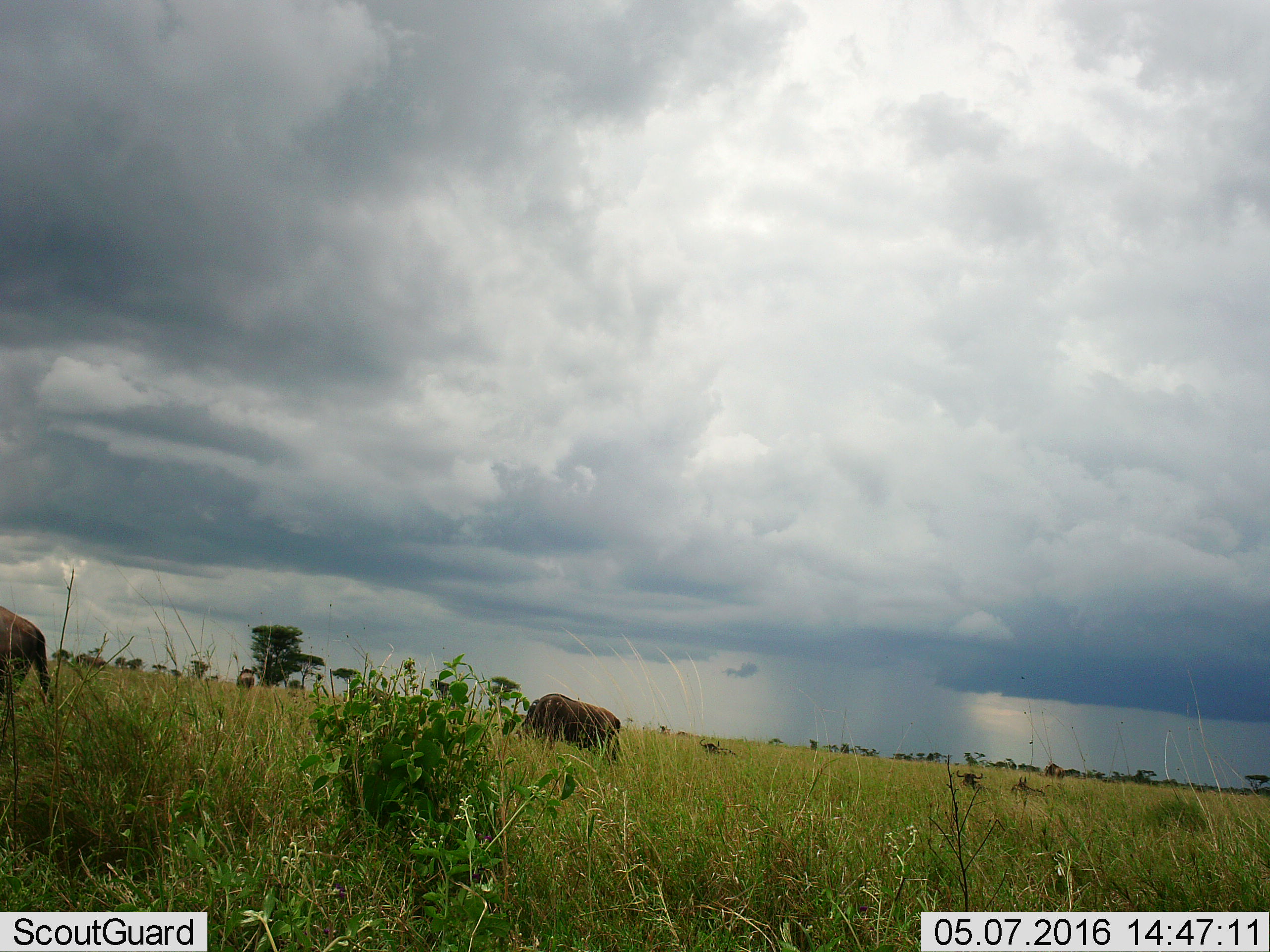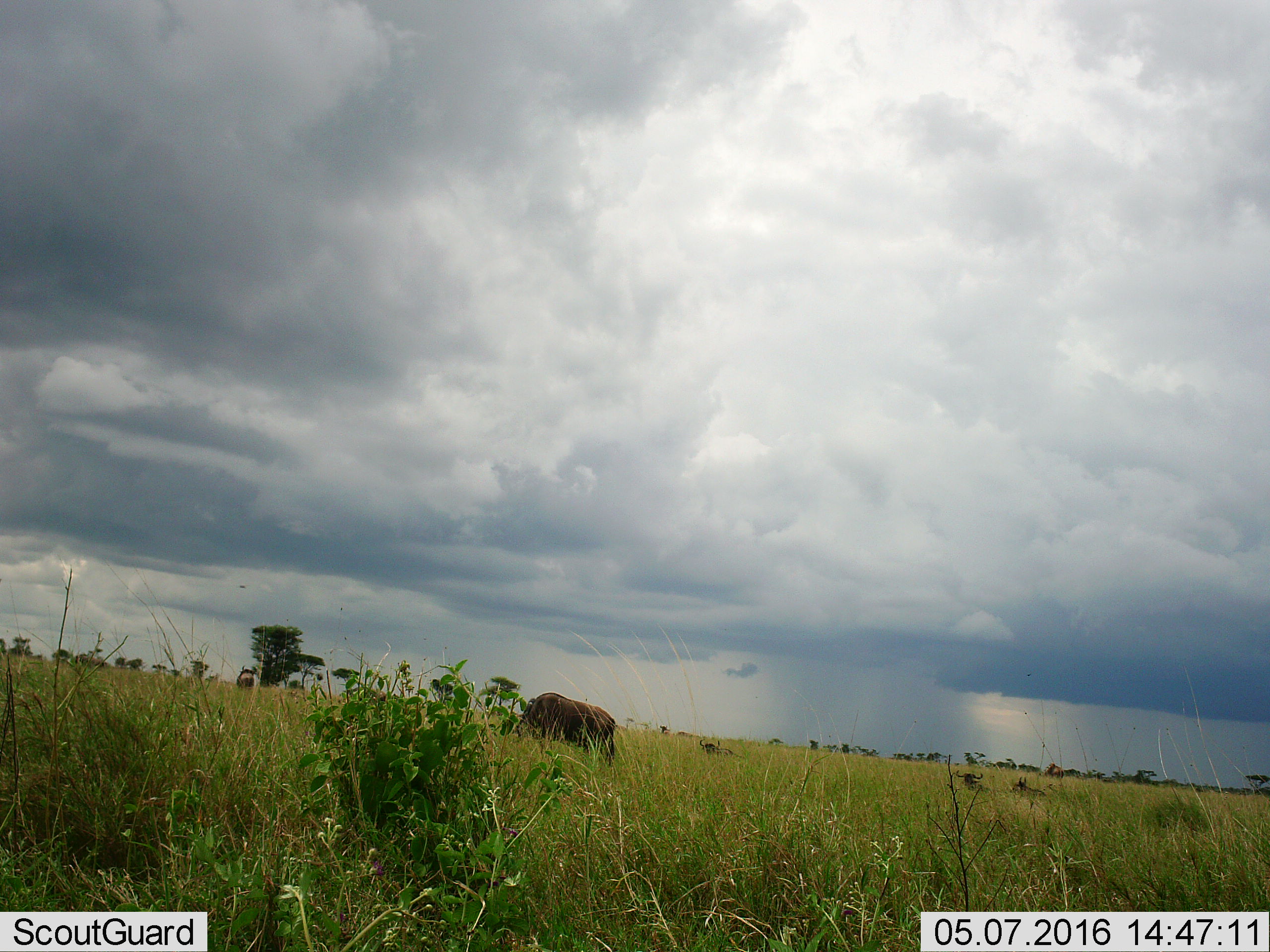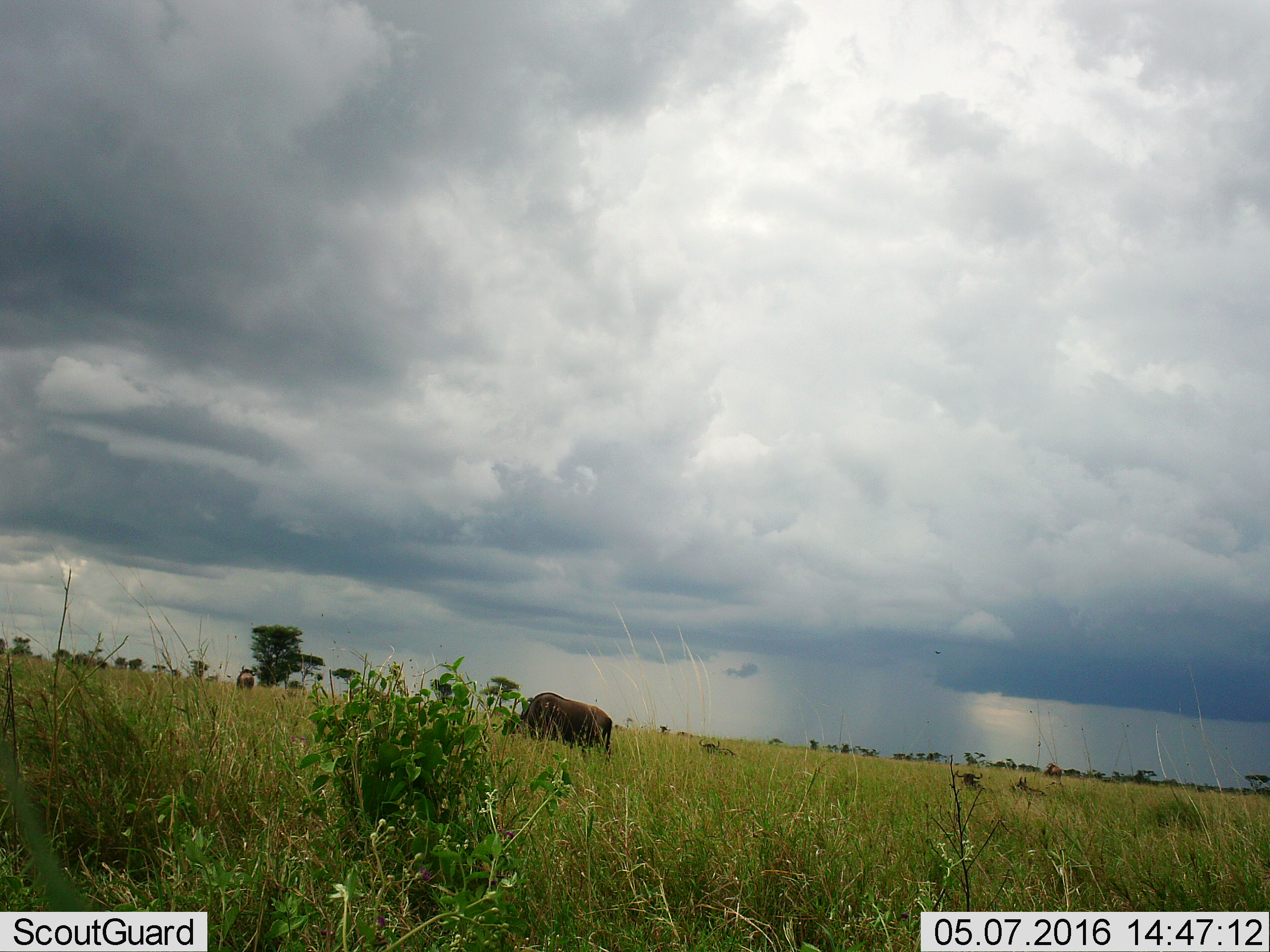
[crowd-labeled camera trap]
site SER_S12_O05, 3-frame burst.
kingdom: Animalia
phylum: Chordata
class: Mammalia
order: Artiodactyla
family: Bovidae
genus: Connochaetes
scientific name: Connochaetes taurinus taurinus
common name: blue wildebeest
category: wildebeestblue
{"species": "wildebeestblue (blue wildebeest) (Connochaetes taurinus taurinus)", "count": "11-50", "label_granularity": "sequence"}